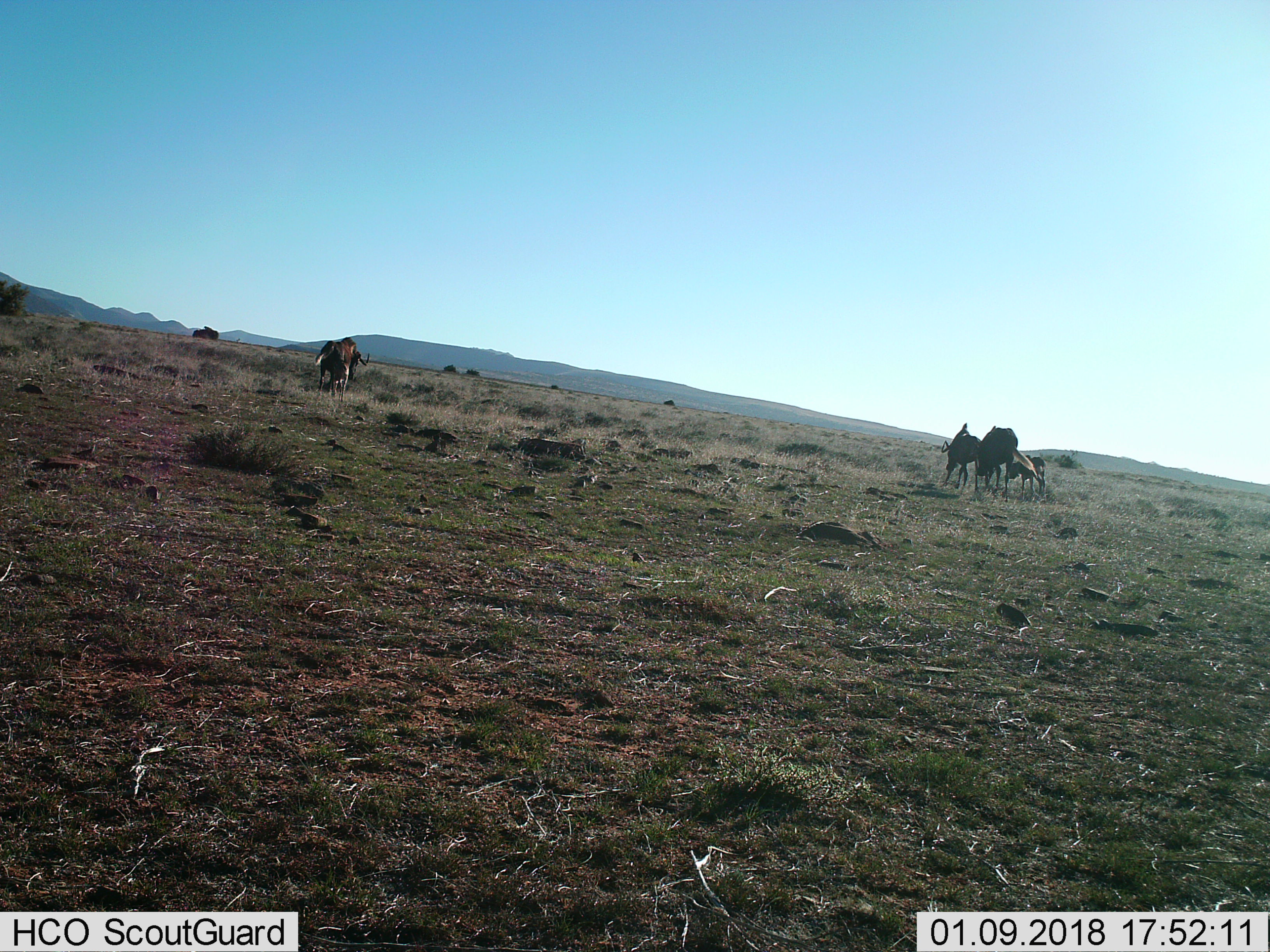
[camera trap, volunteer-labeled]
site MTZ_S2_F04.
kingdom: Animalia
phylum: Chordata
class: Mammalia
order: Artiodactyla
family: Bovidae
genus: Connochaetes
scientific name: Connochaetes gnou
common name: black wildebeest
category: wildebeestblack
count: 4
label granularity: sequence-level